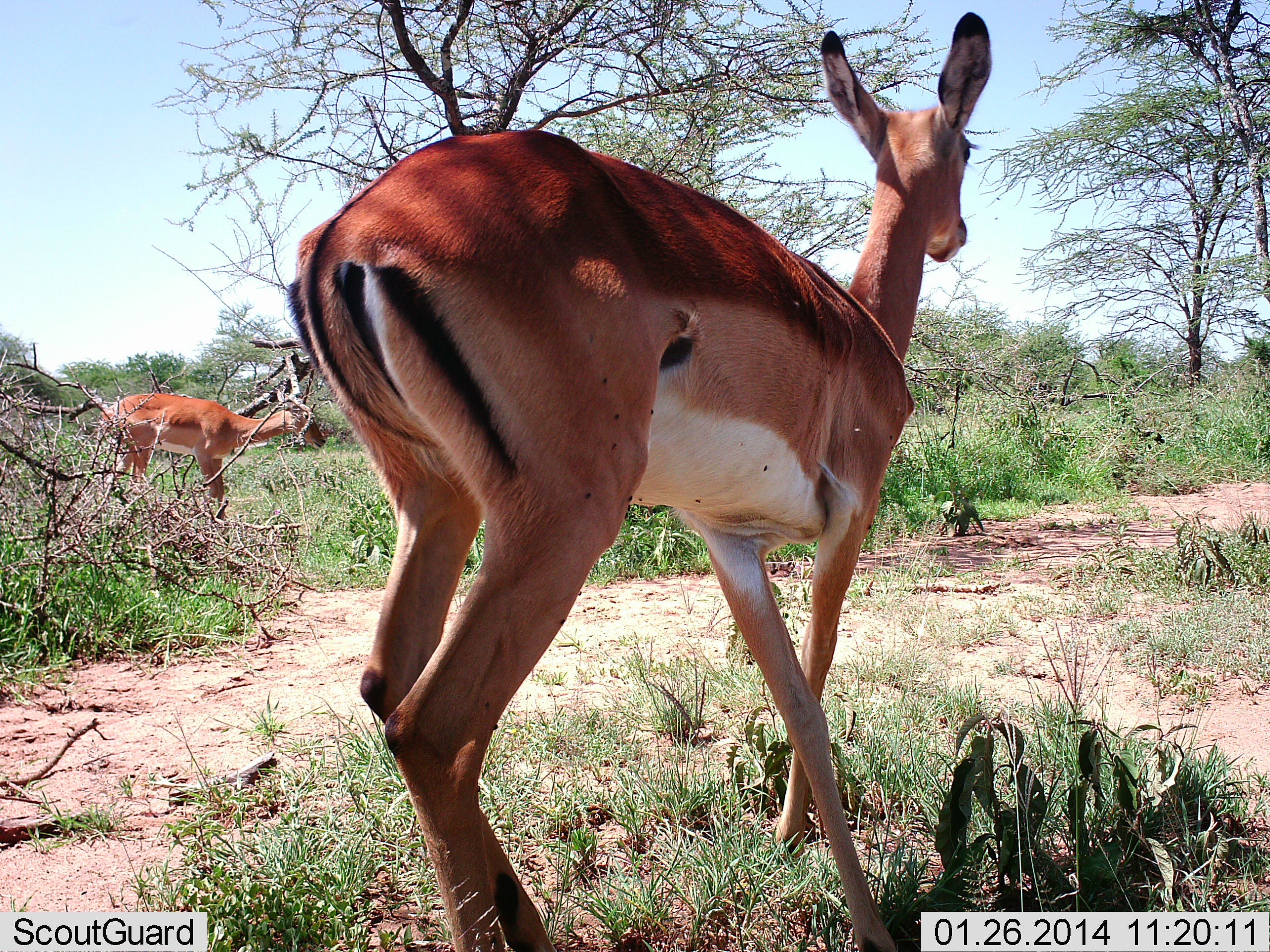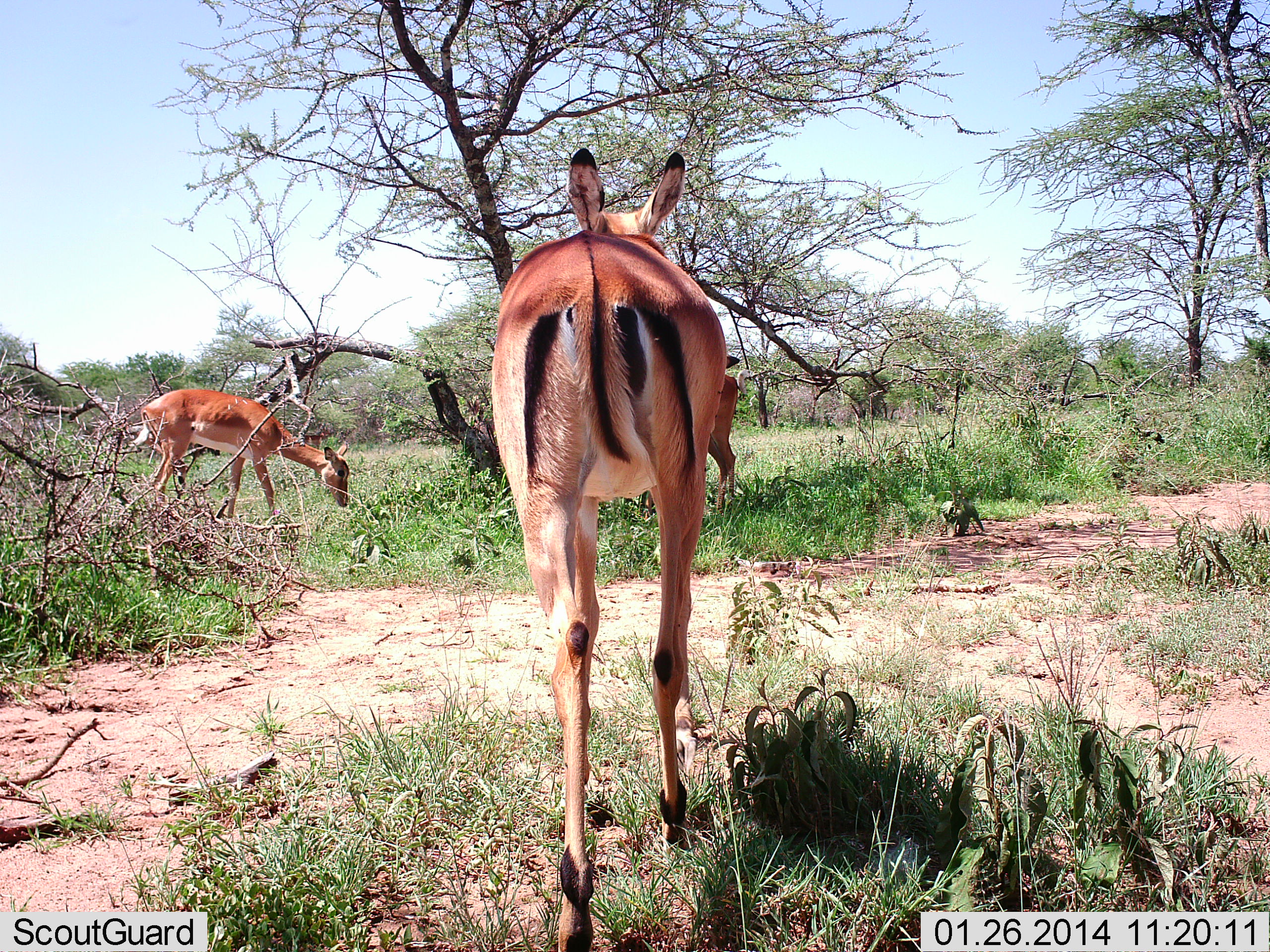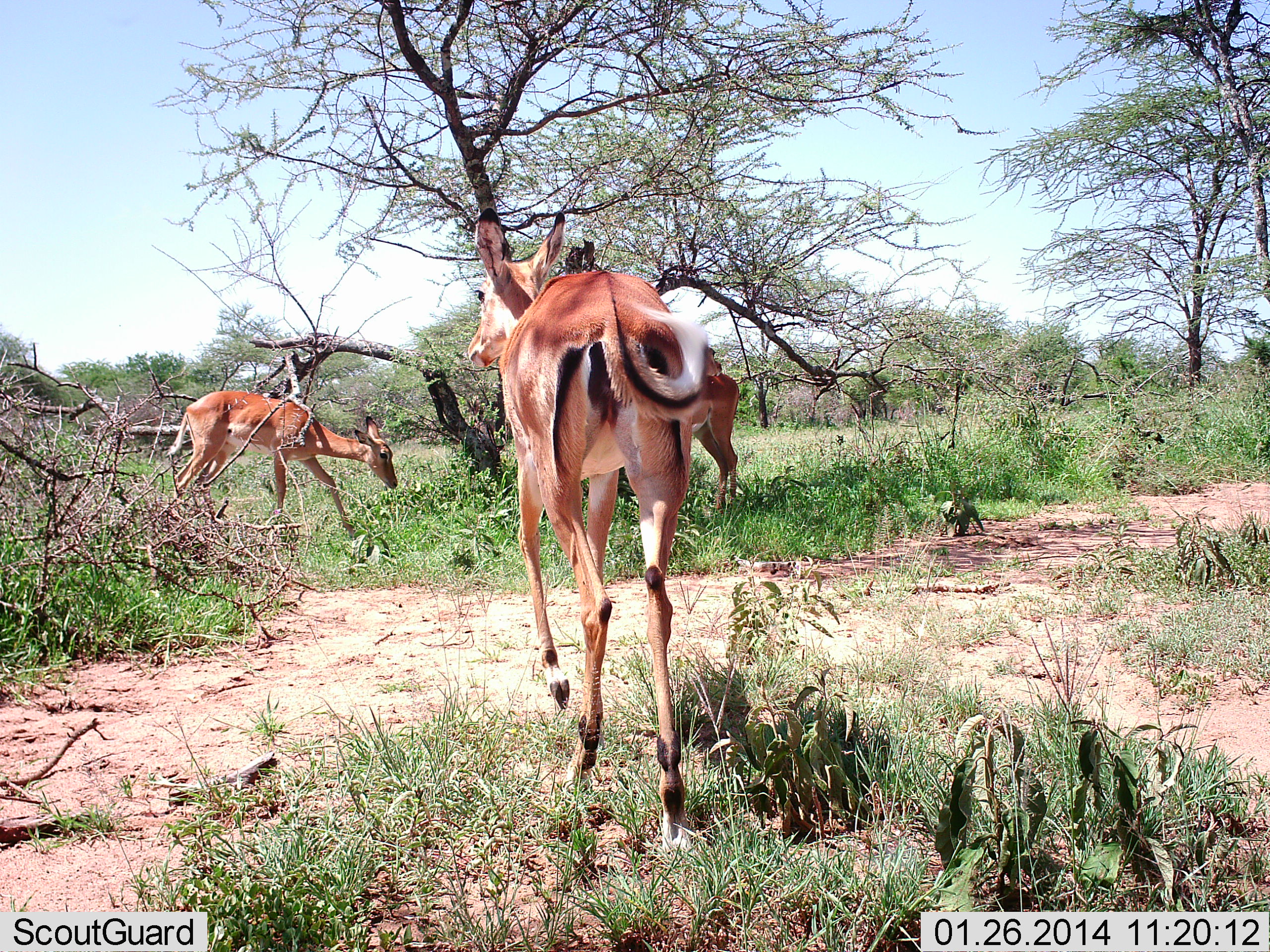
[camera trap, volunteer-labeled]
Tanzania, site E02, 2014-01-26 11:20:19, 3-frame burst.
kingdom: Animalia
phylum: Chordata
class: Mammalia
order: Artiodactyla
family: Bovidae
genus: Aepyceros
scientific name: Aepyceros melampus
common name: impala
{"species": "impala (Aepyceros melampus)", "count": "3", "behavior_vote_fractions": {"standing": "50%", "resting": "0%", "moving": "90%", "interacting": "0%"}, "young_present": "10%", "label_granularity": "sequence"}